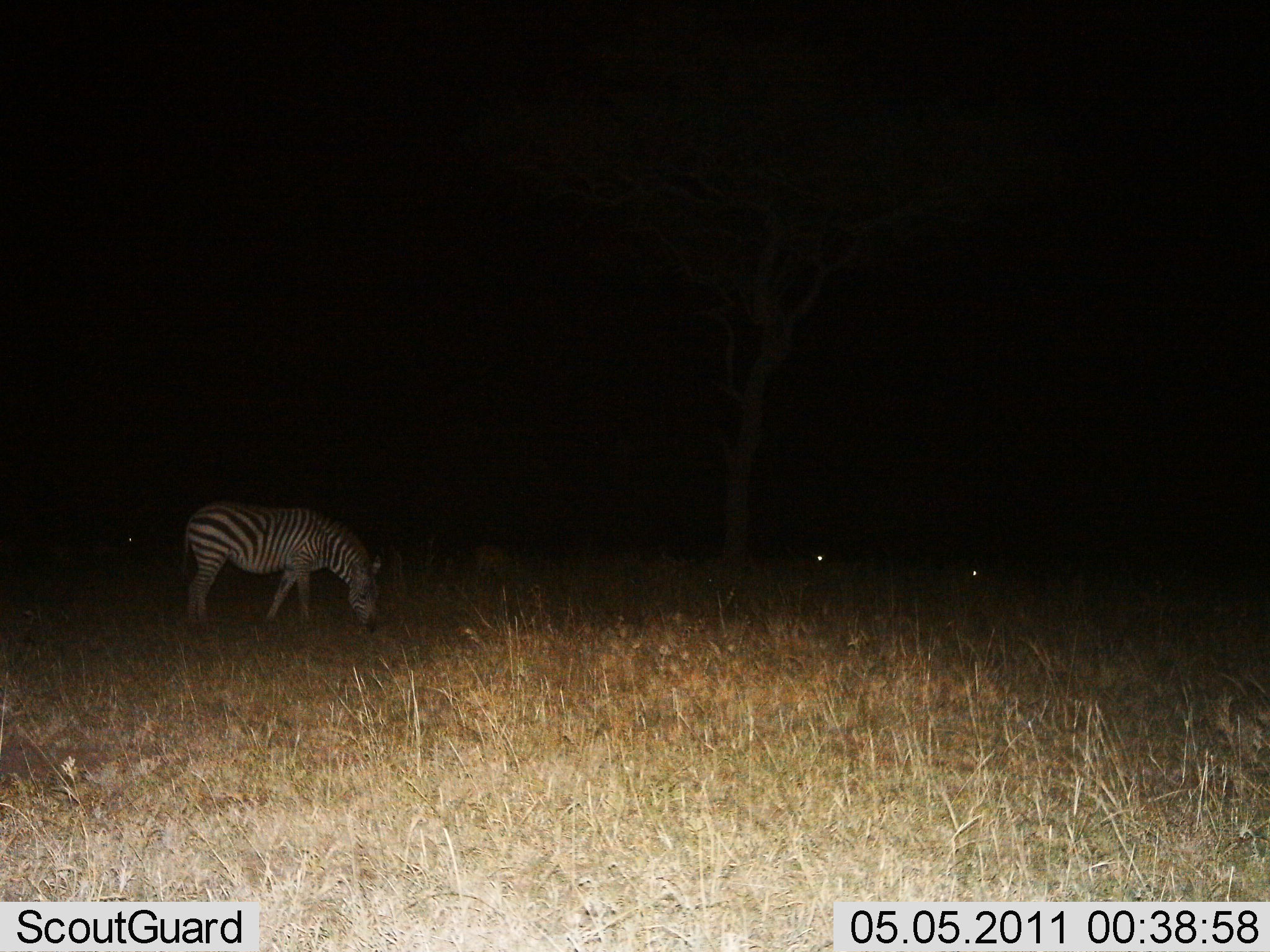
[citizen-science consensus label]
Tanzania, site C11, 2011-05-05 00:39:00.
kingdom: Animalia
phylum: Chordata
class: Mammalia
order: Perissodactyla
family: Equidae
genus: Equus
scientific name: Equus quagga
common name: plains zebra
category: zebra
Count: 1.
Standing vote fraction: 27%.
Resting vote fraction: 0%.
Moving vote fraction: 0%.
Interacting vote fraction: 0%.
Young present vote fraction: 0%.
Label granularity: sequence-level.